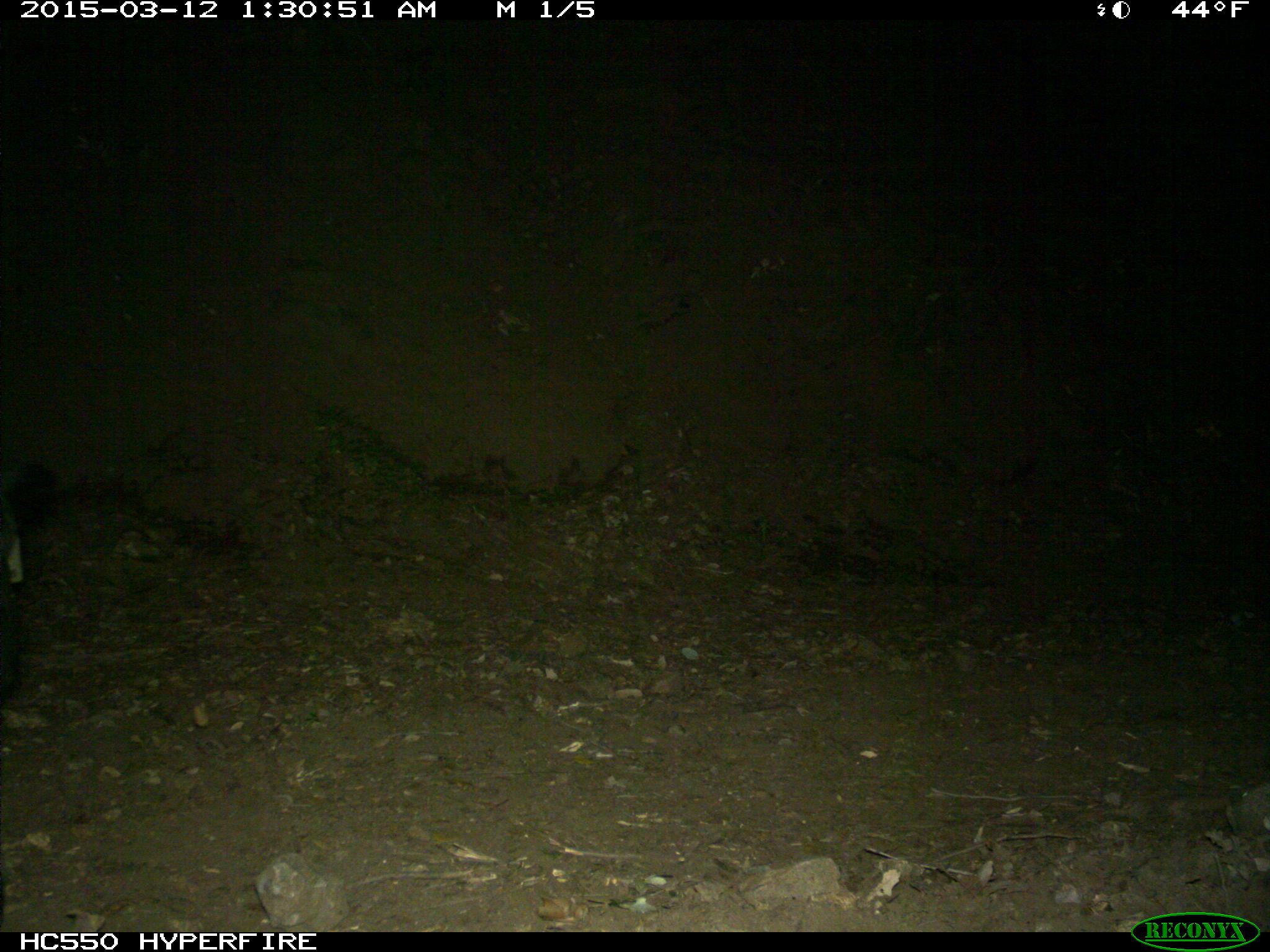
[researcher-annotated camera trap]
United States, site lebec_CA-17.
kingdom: Animalia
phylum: Chordata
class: Mammalia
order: Artiodactyla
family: Bovidae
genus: Bos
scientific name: Bos taurus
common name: domestic cow